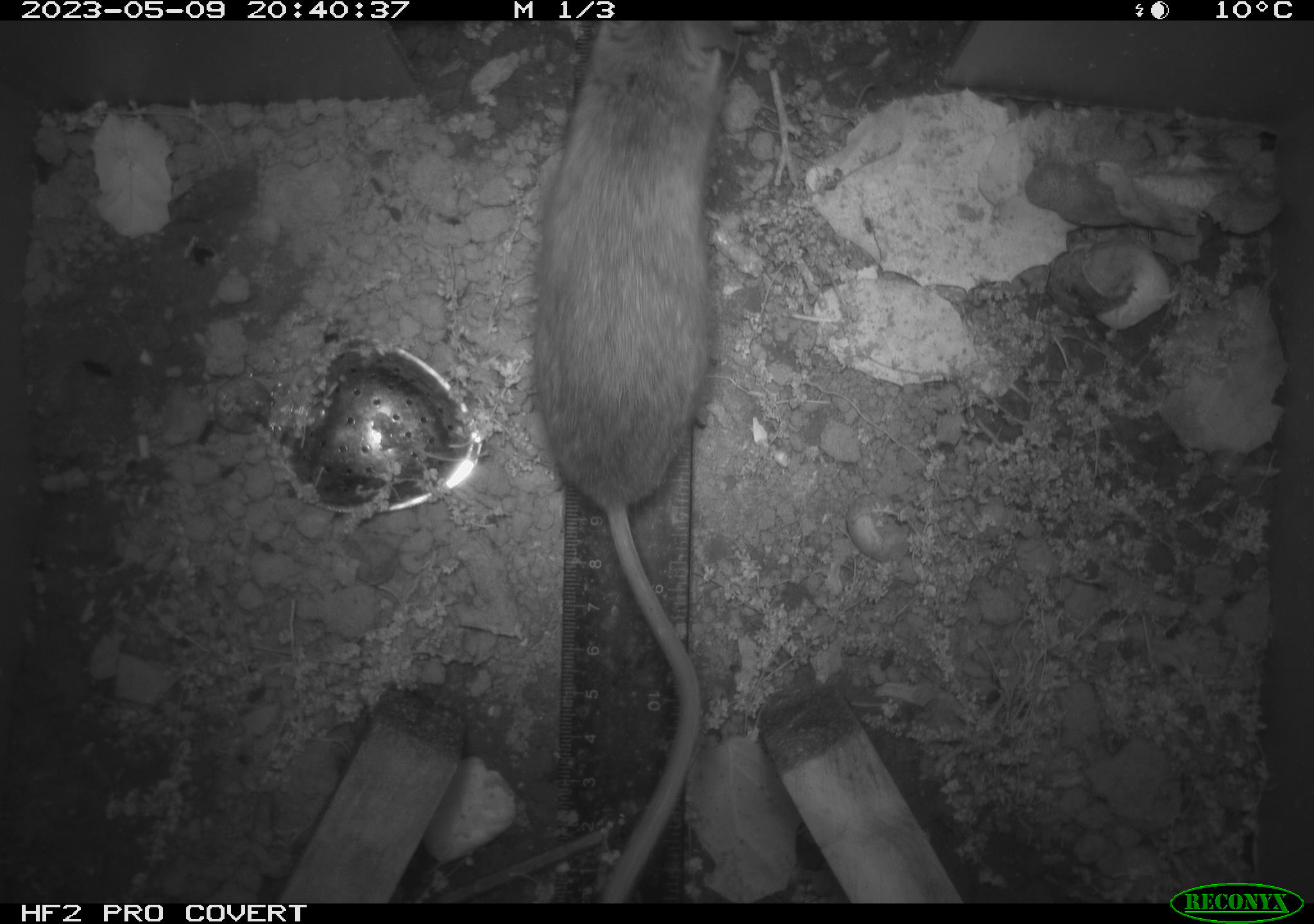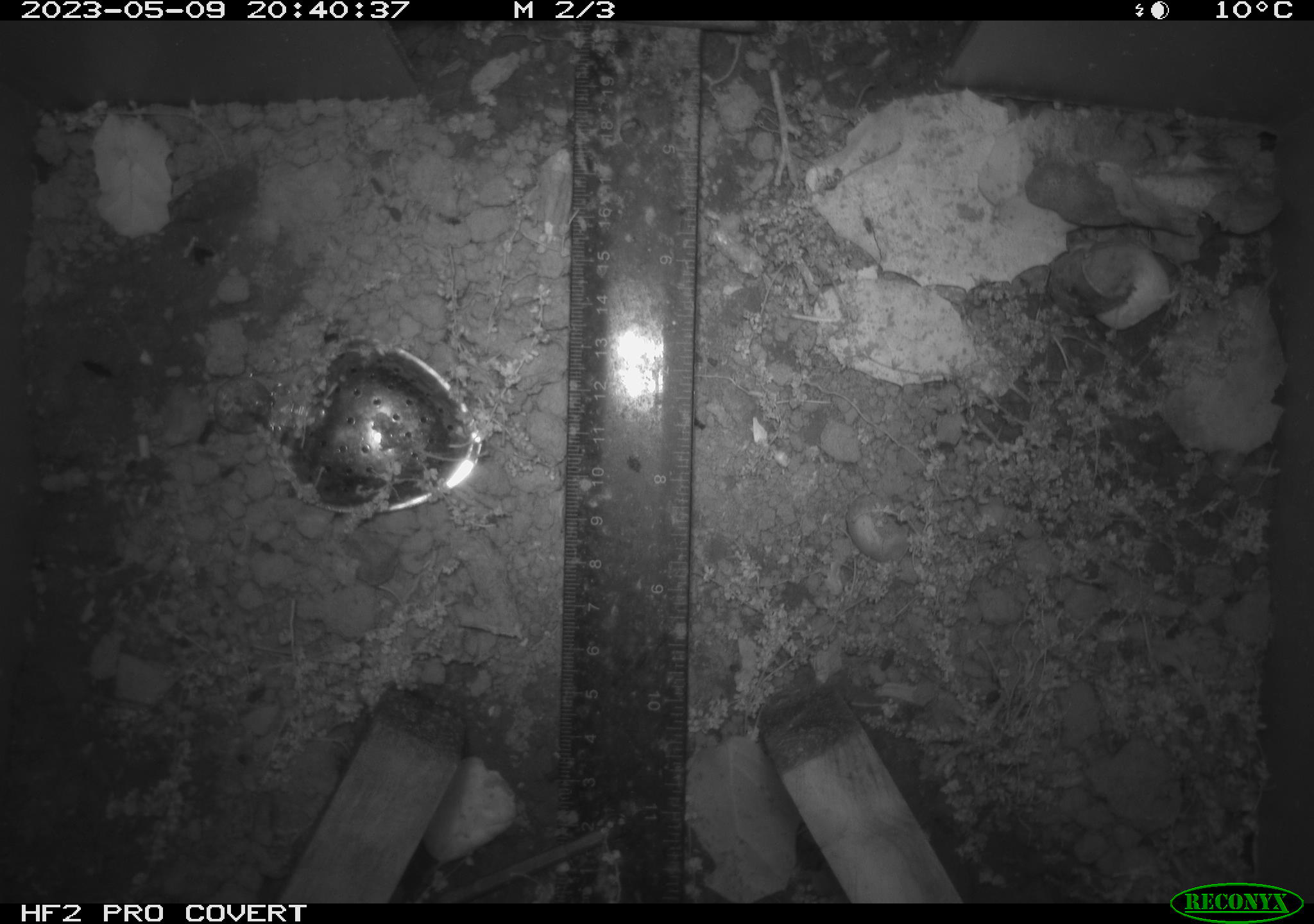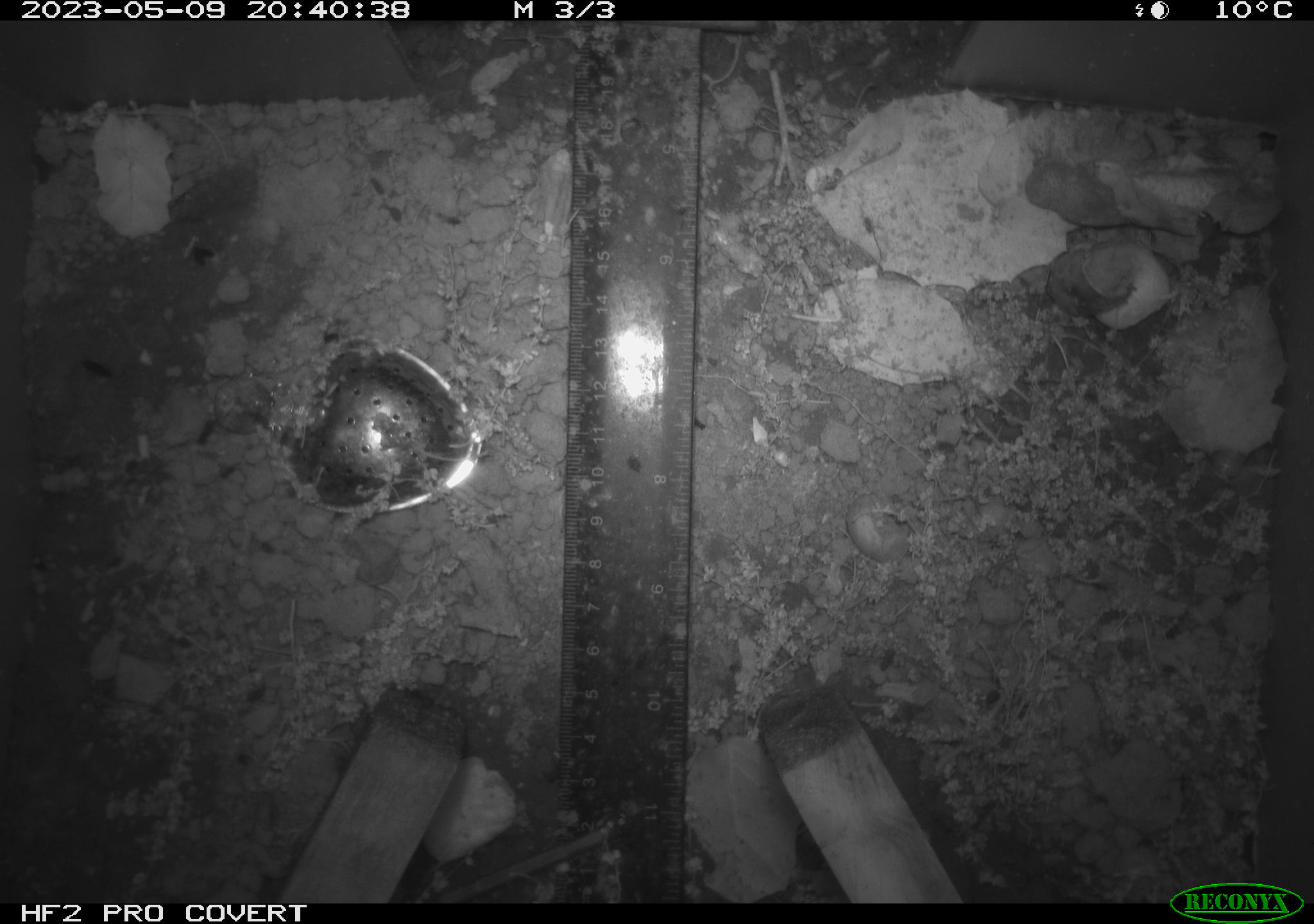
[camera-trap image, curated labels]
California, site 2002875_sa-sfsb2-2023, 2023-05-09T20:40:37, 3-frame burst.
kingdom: Animalia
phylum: Chordata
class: Mammalia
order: Rodentia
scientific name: Rodentia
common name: mouse species